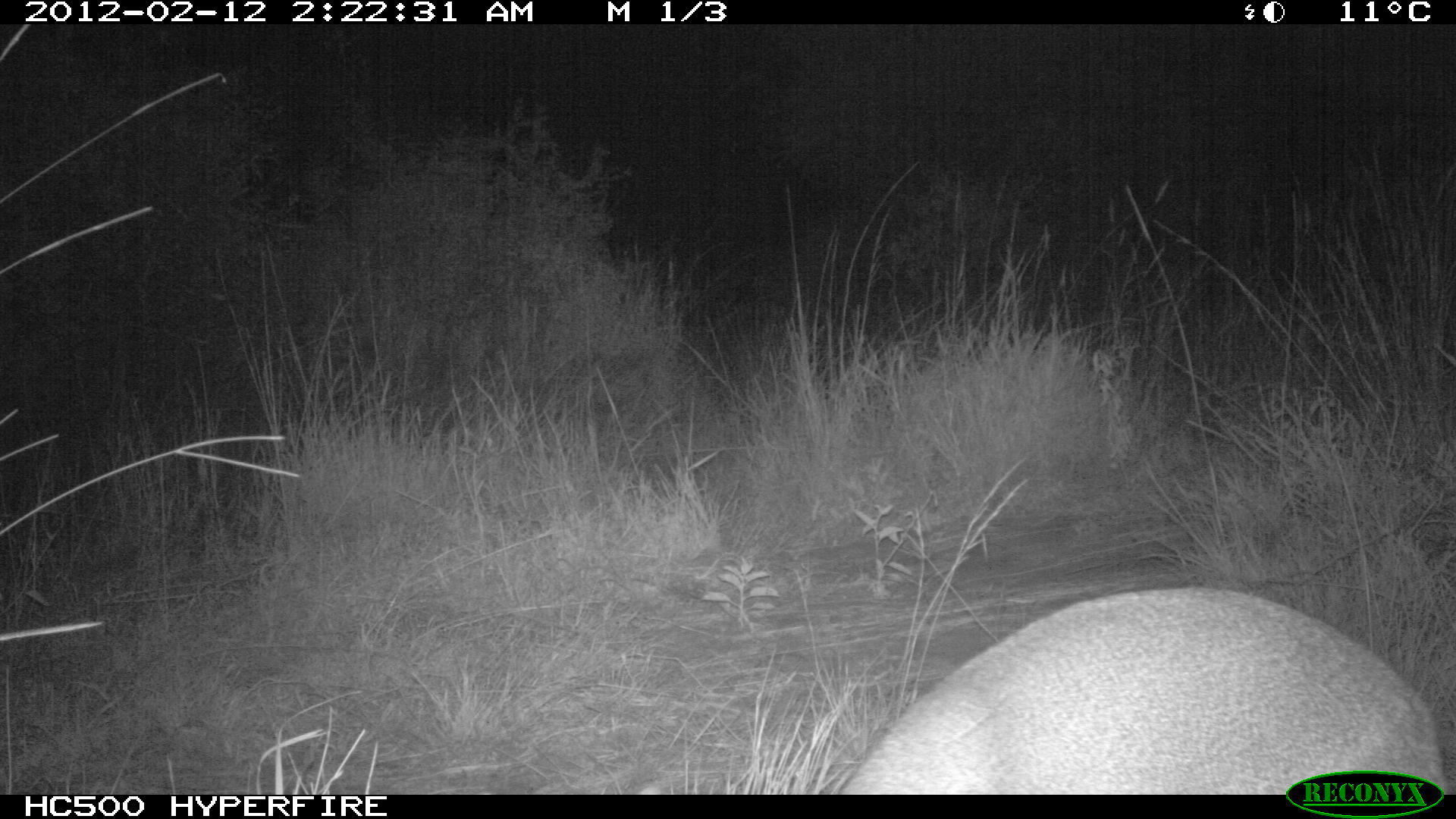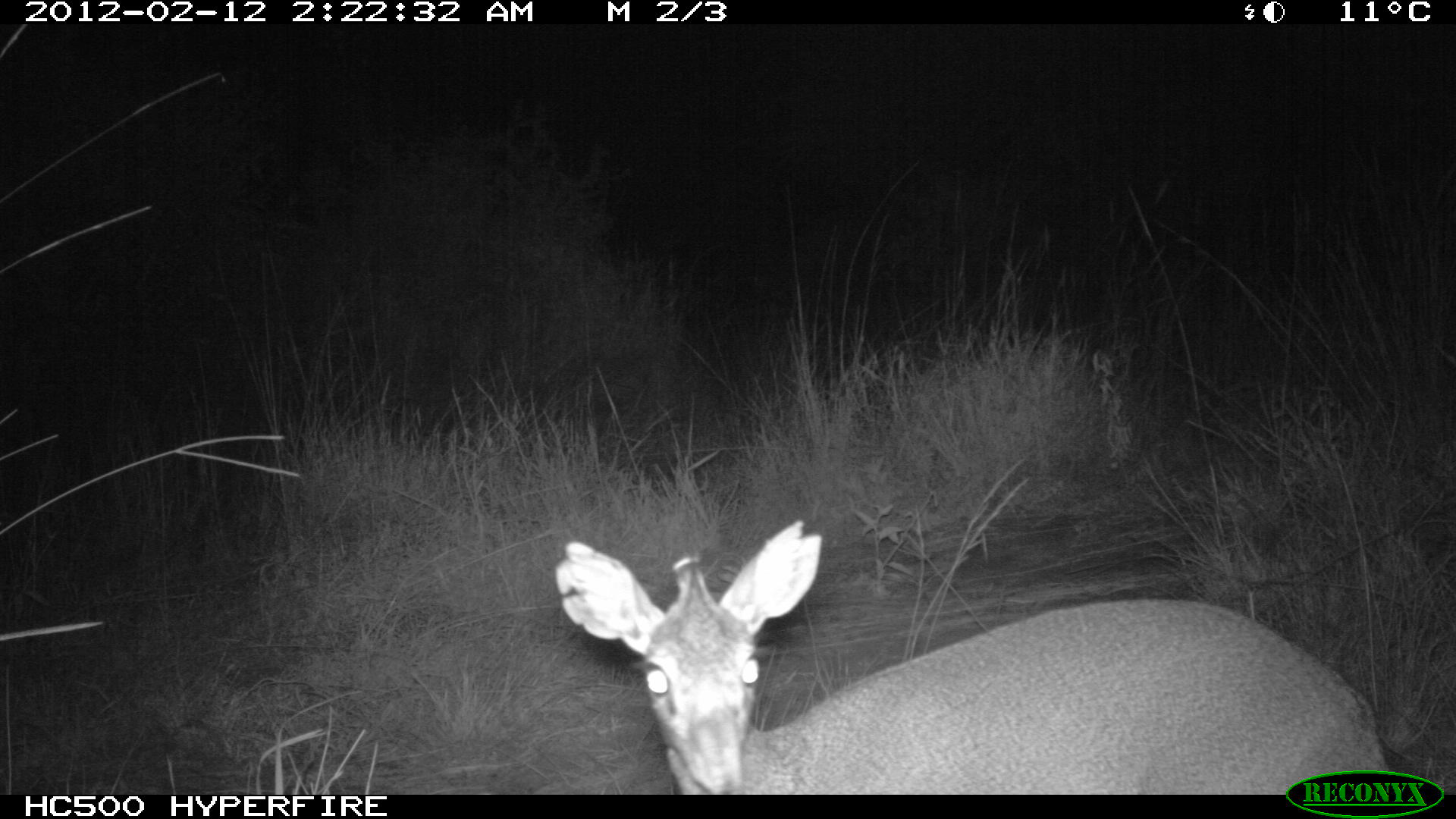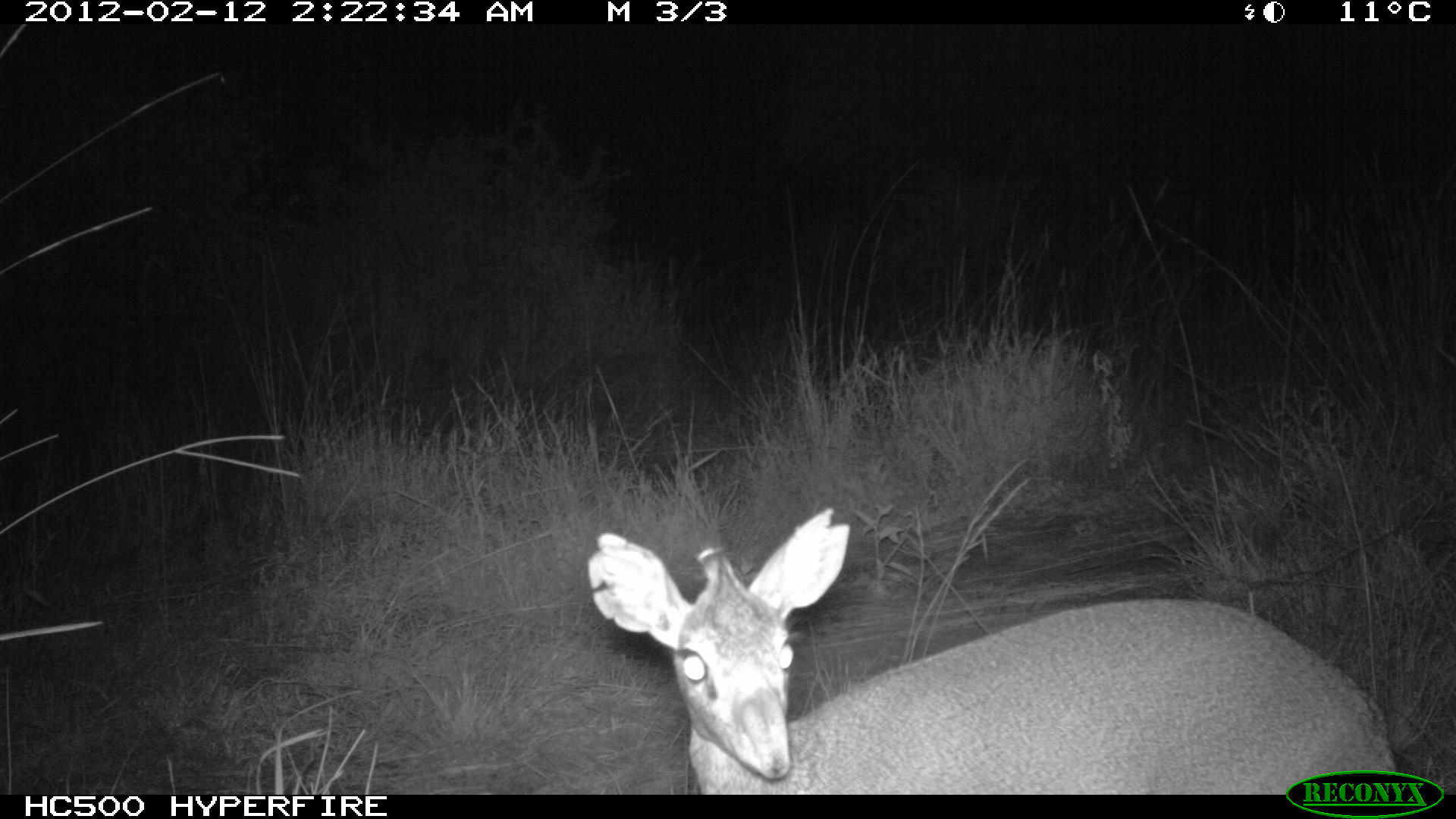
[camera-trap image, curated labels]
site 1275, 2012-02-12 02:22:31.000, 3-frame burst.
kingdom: Animalia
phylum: Chordata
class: Mammalia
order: Artiodactyla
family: Bovidae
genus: Madoqua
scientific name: Madoqua guentheri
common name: günther's dik-dik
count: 1